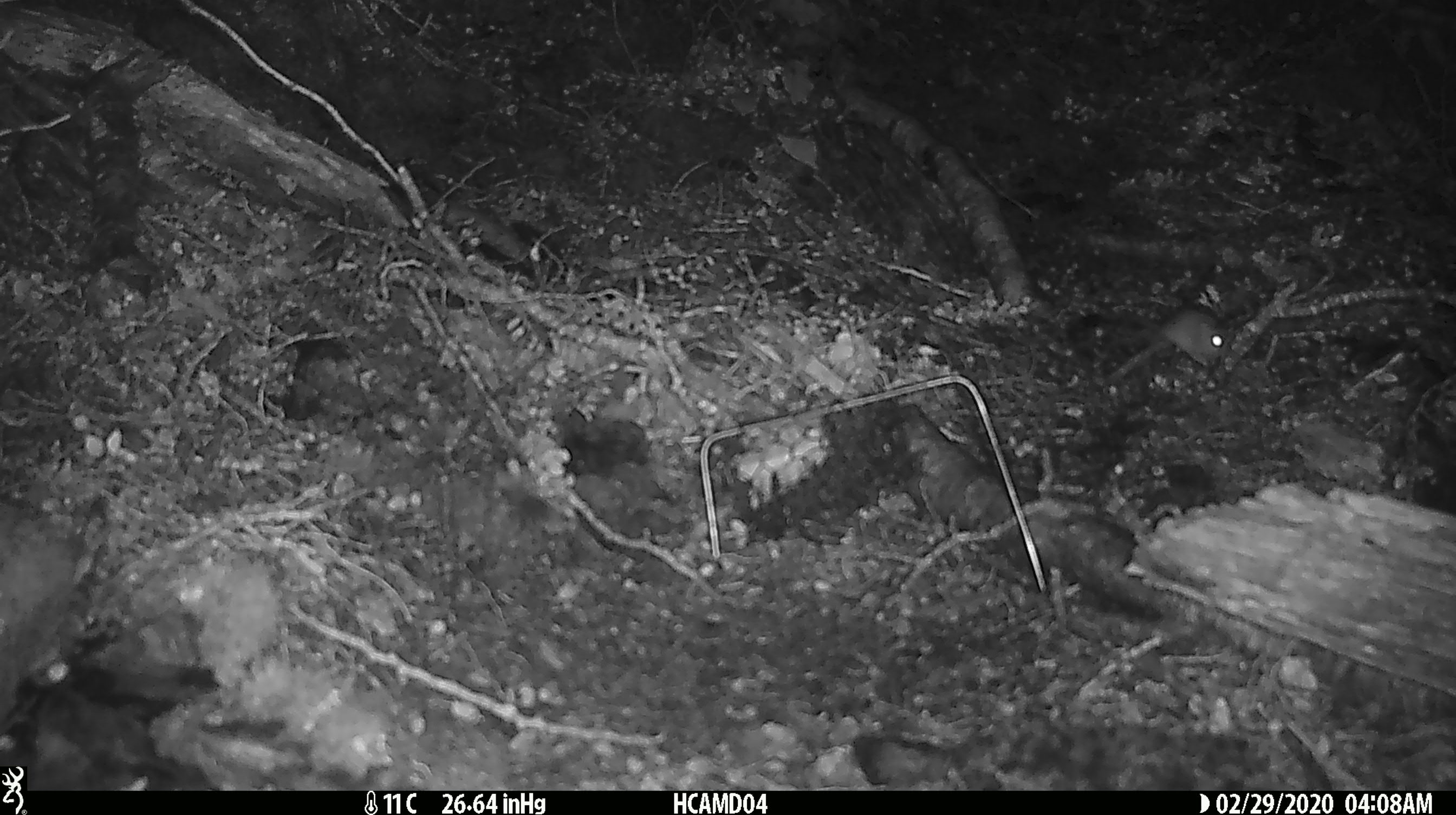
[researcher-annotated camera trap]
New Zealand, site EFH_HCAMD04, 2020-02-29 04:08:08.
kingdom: Animalia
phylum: Chordata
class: Mammalia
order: Rodentia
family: Muridae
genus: Mus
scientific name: Mus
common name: mouse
Mouse (Mus).